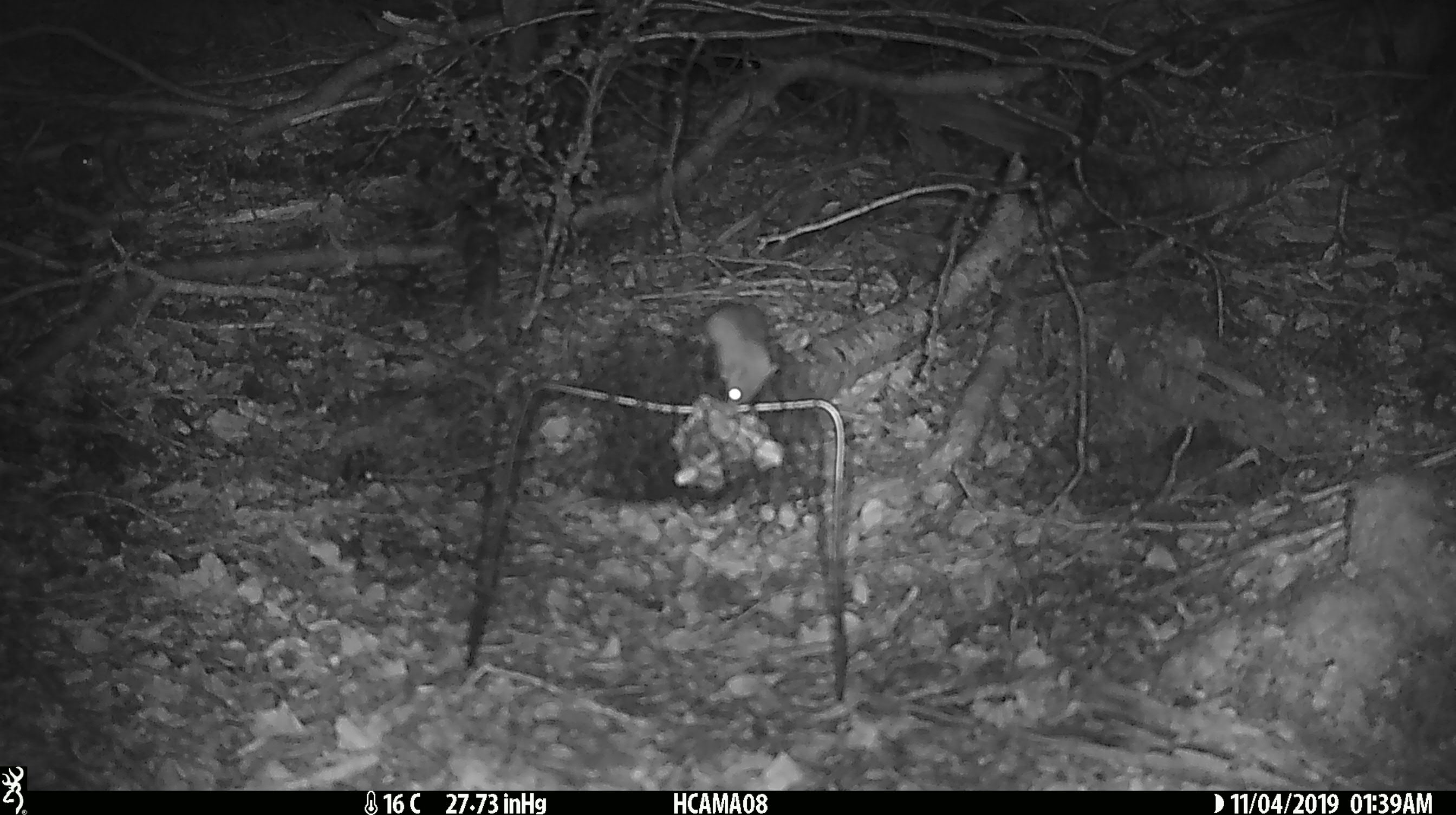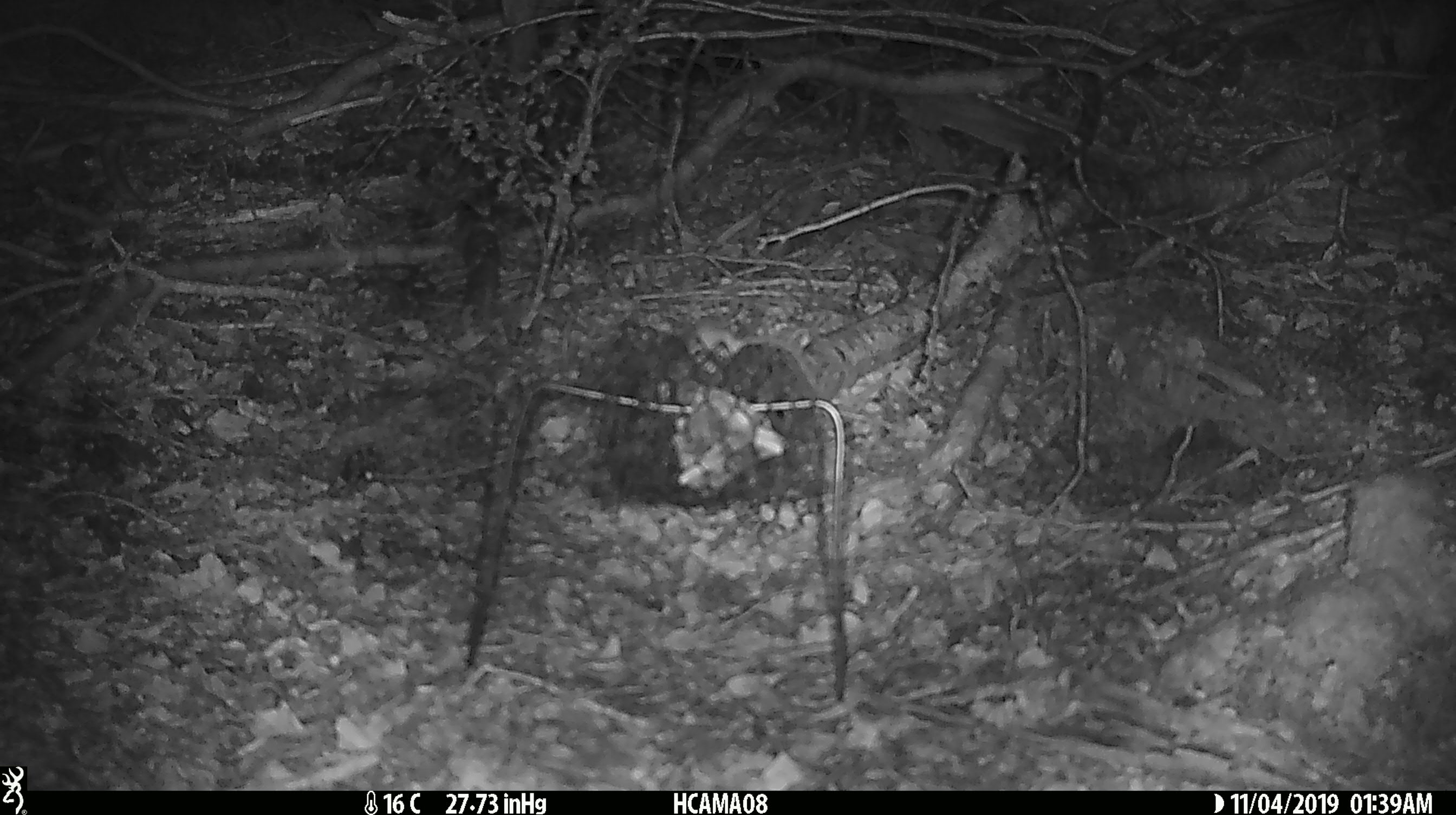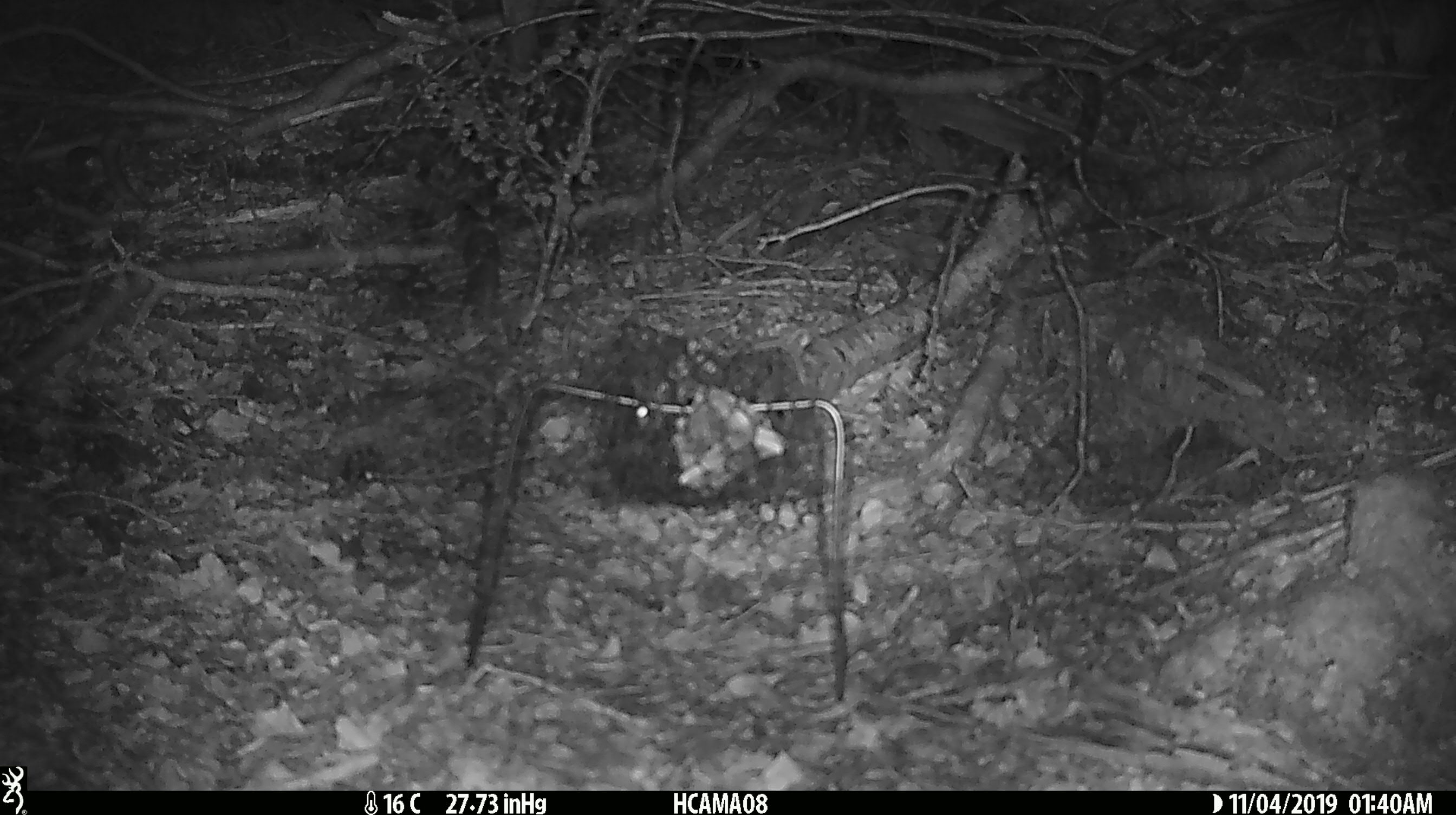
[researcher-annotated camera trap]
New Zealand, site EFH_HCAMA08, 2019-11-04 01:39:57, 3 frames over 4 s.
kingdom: Animalia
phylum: Chordata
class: Mammalia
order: Rodentia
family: Muridae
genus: Mus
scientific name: Mus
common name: mouse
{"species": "mouse (Mus)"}